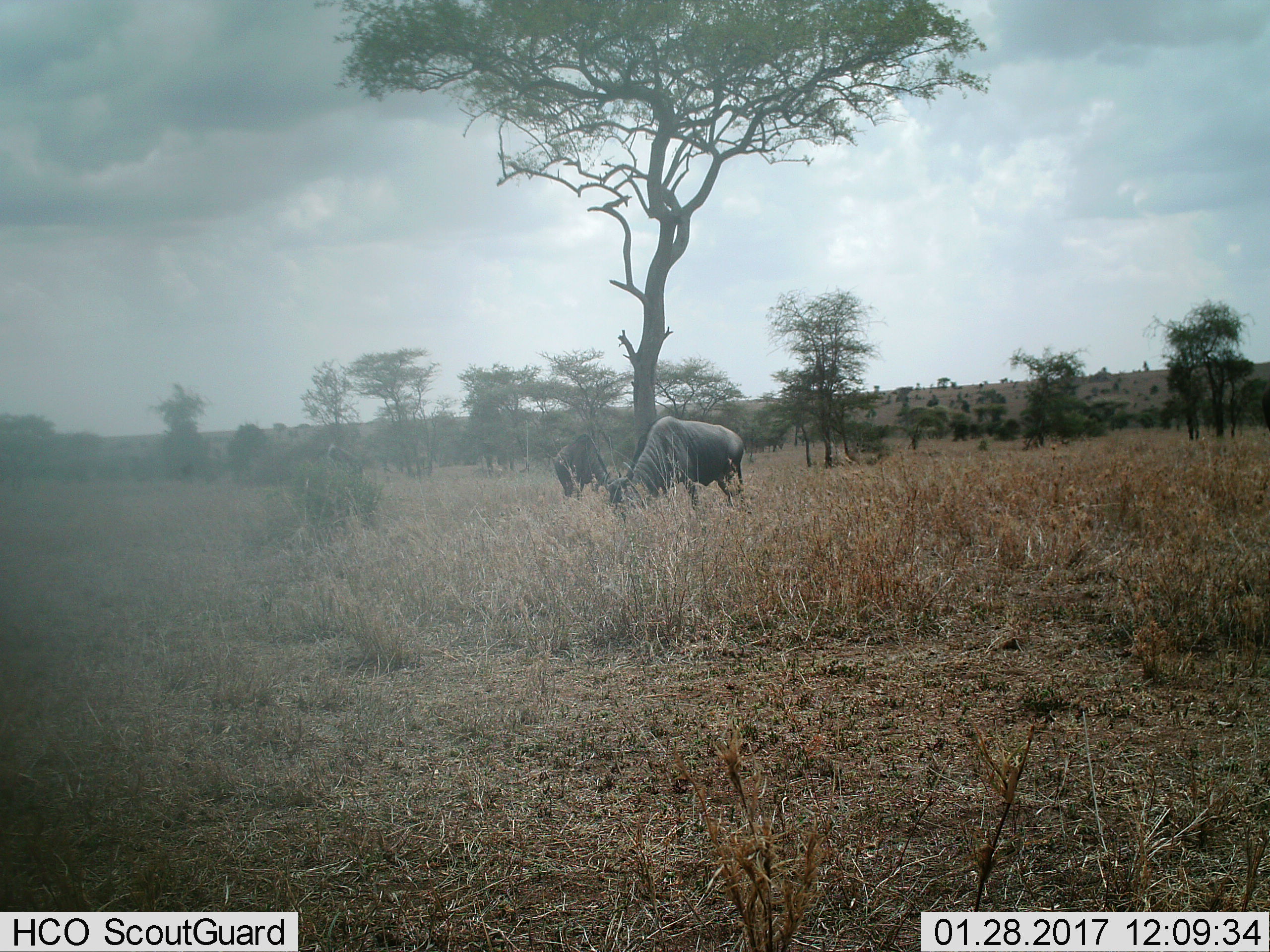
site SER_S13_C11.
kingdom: Animalia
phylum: Chordata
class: Mammalia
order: Artiodactyla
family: Bovidae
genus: Connochaetes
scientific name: Connochaetes taurinus taurinus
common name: blue wildebeest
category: wildebeestblue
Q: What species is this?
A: Wildebeestblue (blue wildebeest) (Connochaetes taurinus taurinus).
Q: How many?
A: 2.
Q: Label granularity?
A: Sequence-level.